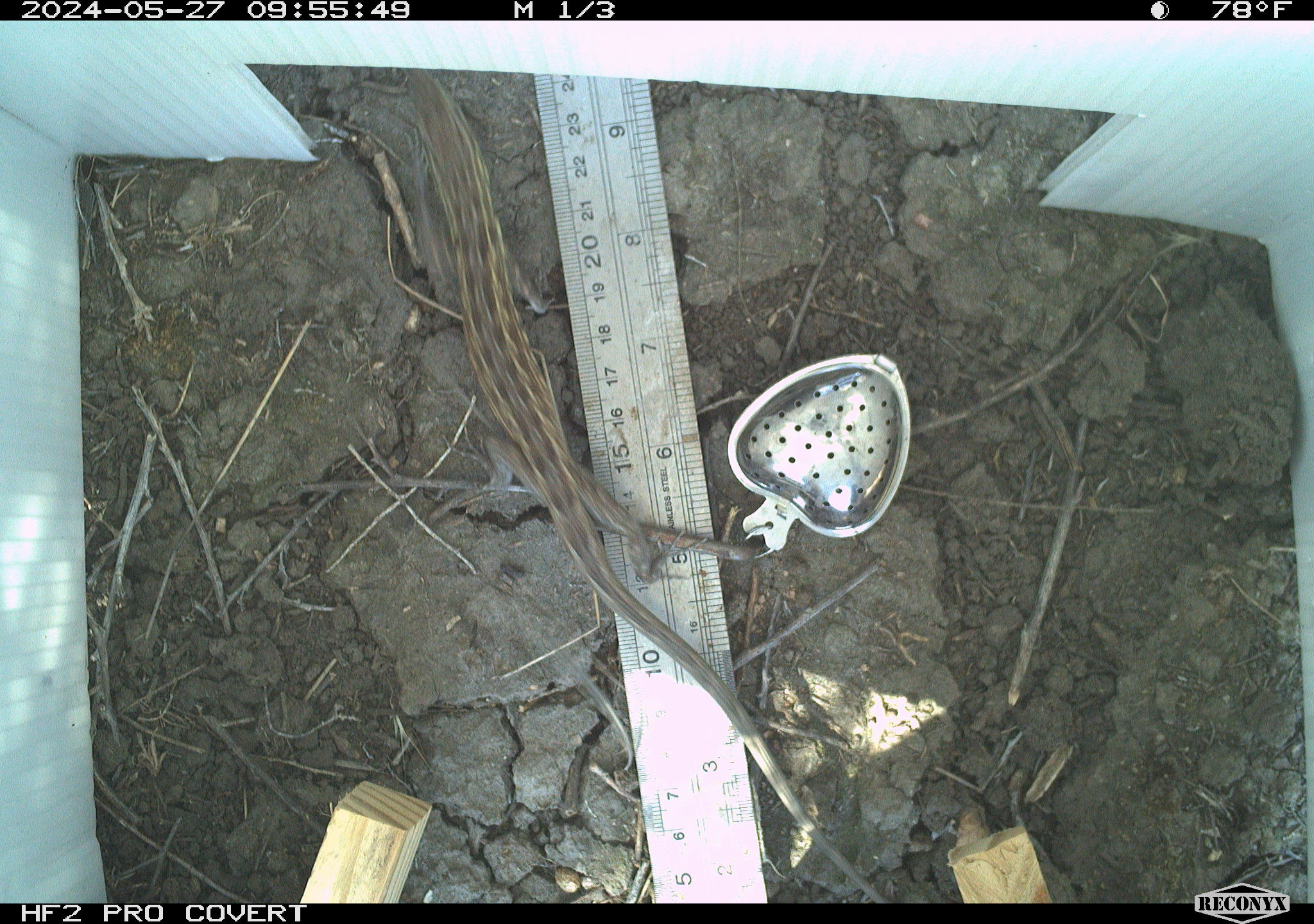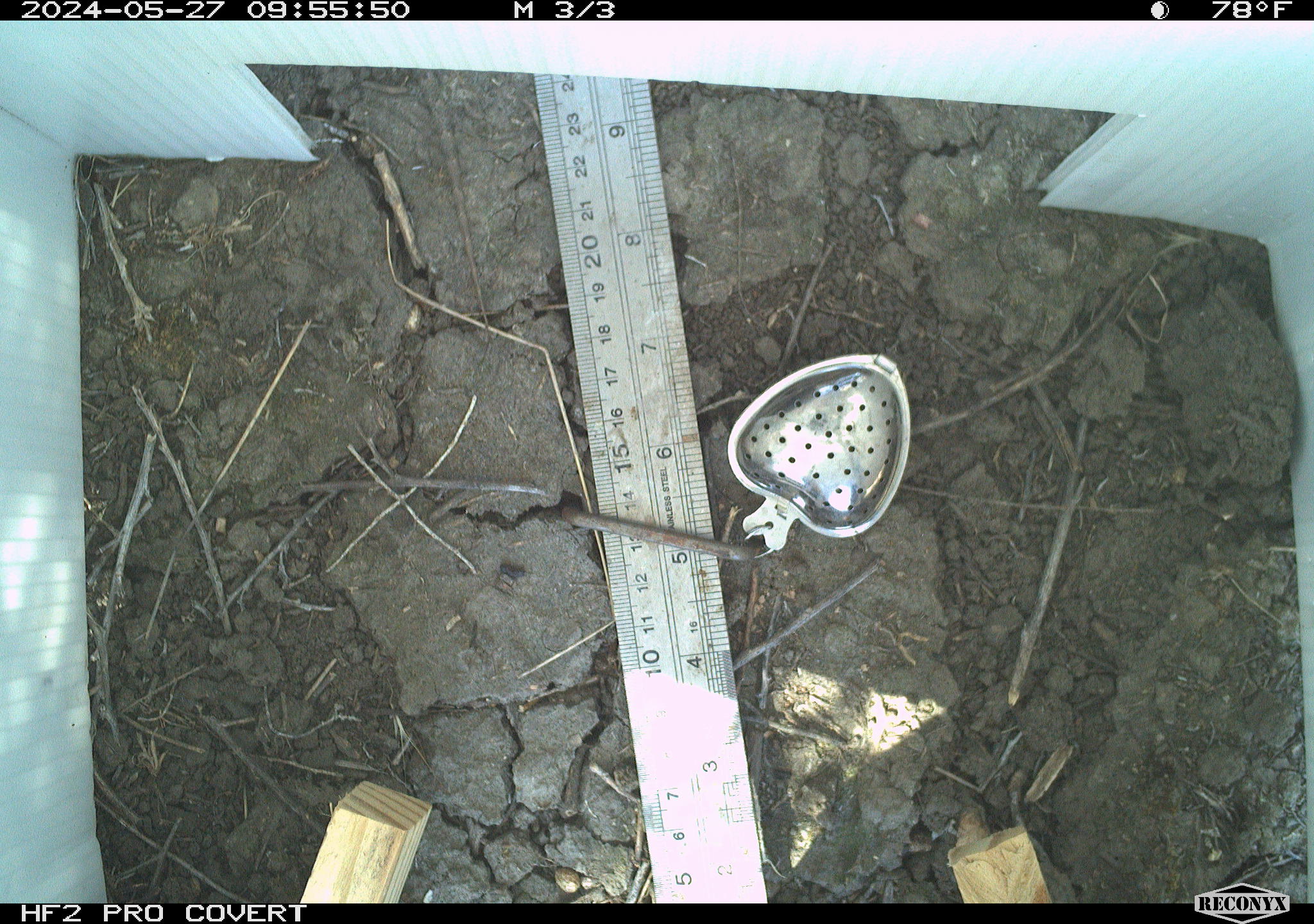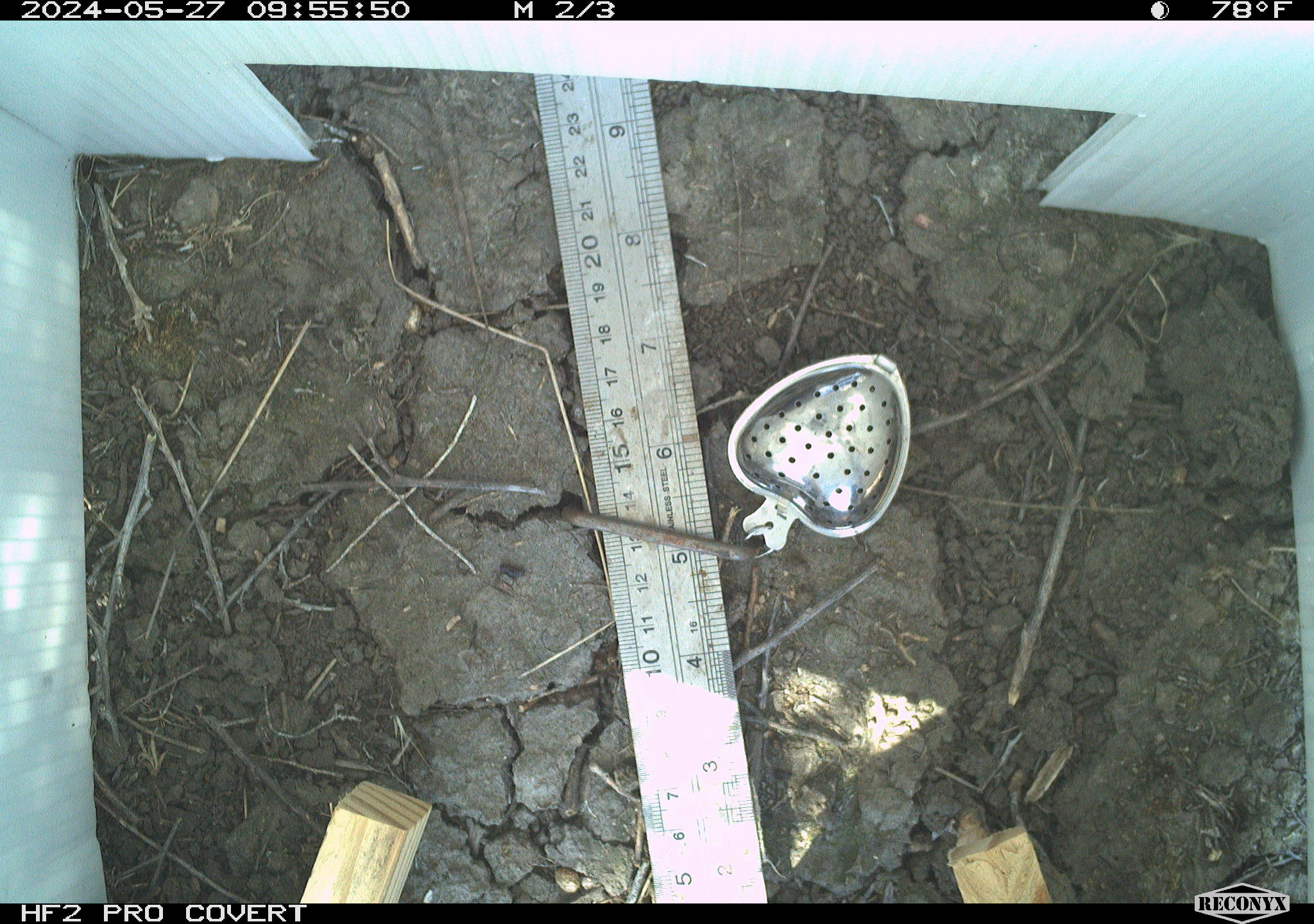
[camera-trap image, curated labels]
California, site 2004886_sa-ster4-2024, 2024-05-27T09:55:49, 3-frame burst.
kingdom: Animalia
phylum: Chordata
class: Reptilia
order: Squamata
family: Phrynosomatidae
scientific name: Phrynosomatidae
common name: phrynosomatid lizards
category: phrynosomatidae family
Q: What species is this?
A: Phrynosomatidae family (phrynosomatid lizards) (Phrynosomatidae).